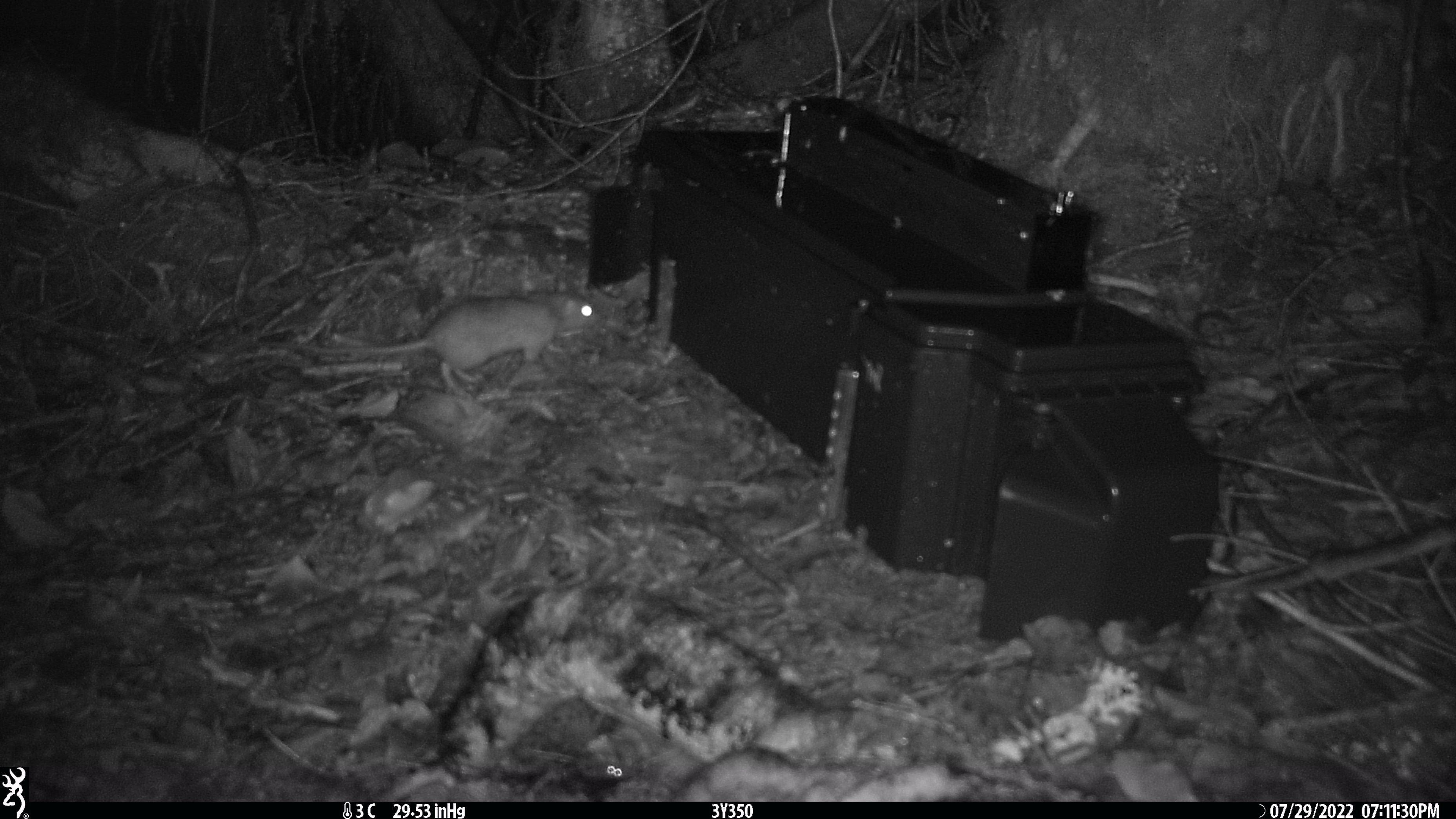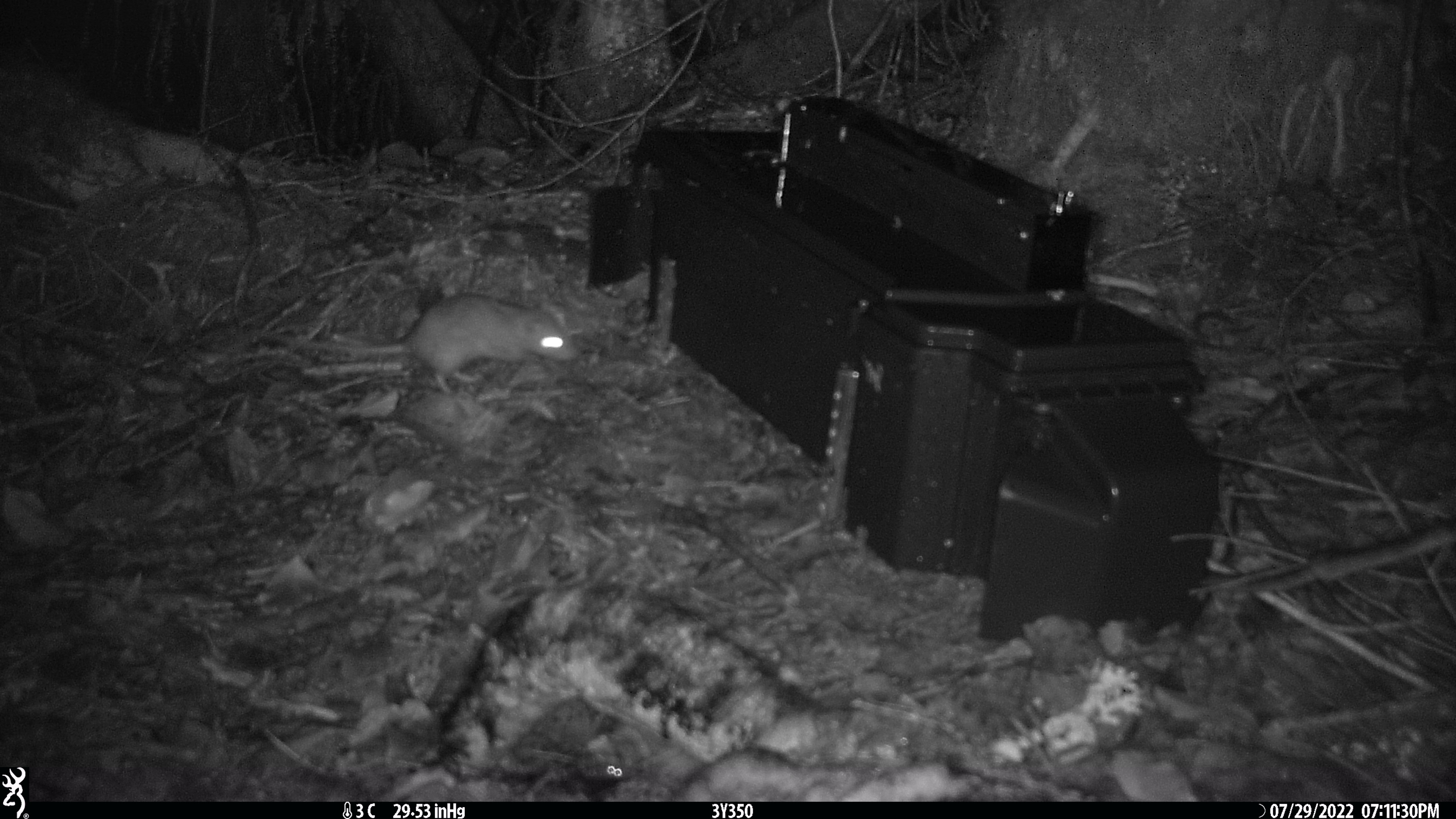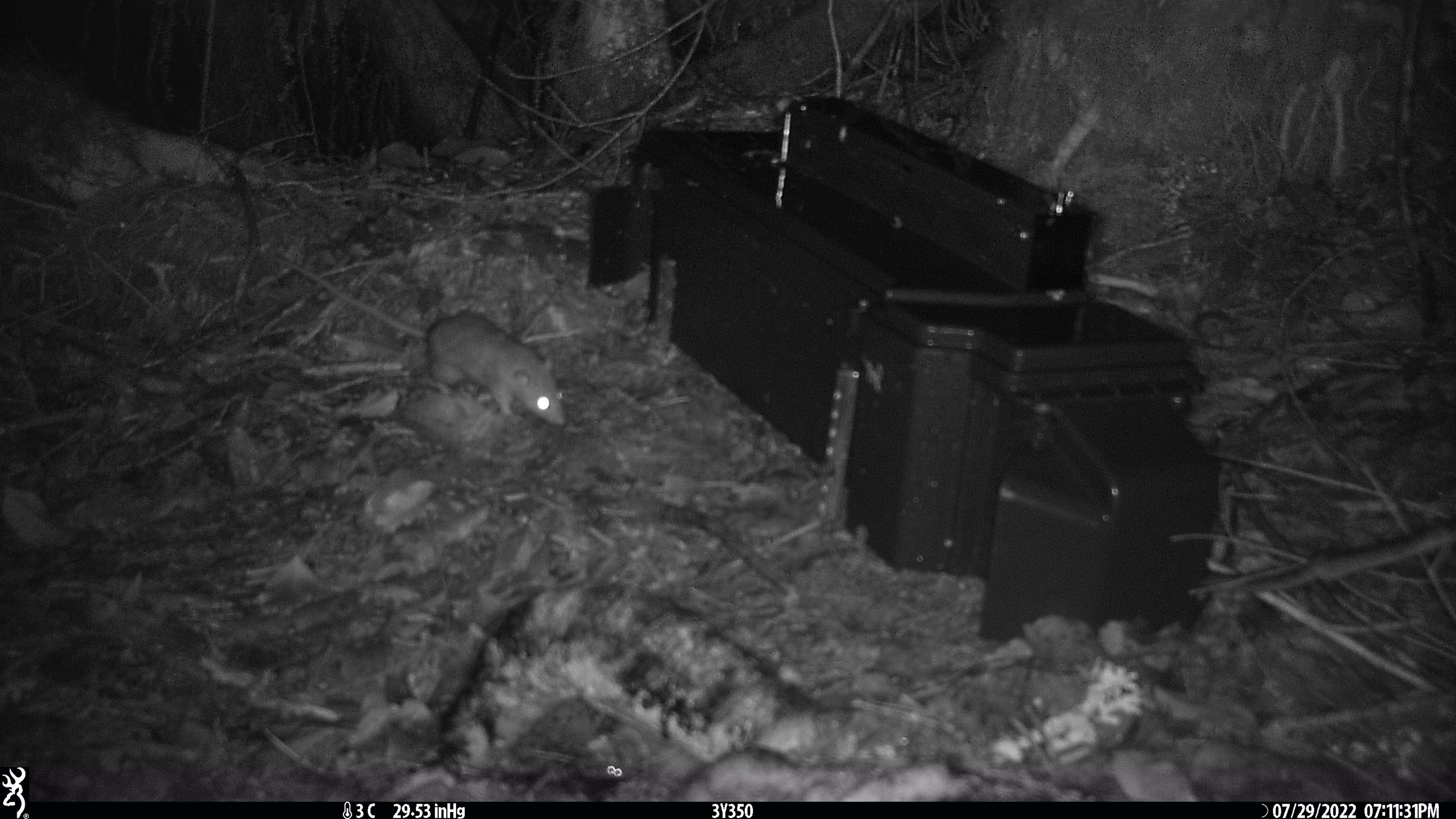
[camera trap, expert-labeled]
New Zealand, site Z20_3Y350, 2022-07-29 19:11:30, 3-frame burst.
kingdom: Animalia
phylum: Chordata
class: Mammalia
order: Rodentia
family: Muridae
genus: Rattus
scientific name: Rattus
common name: rat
Rat (Rattus).